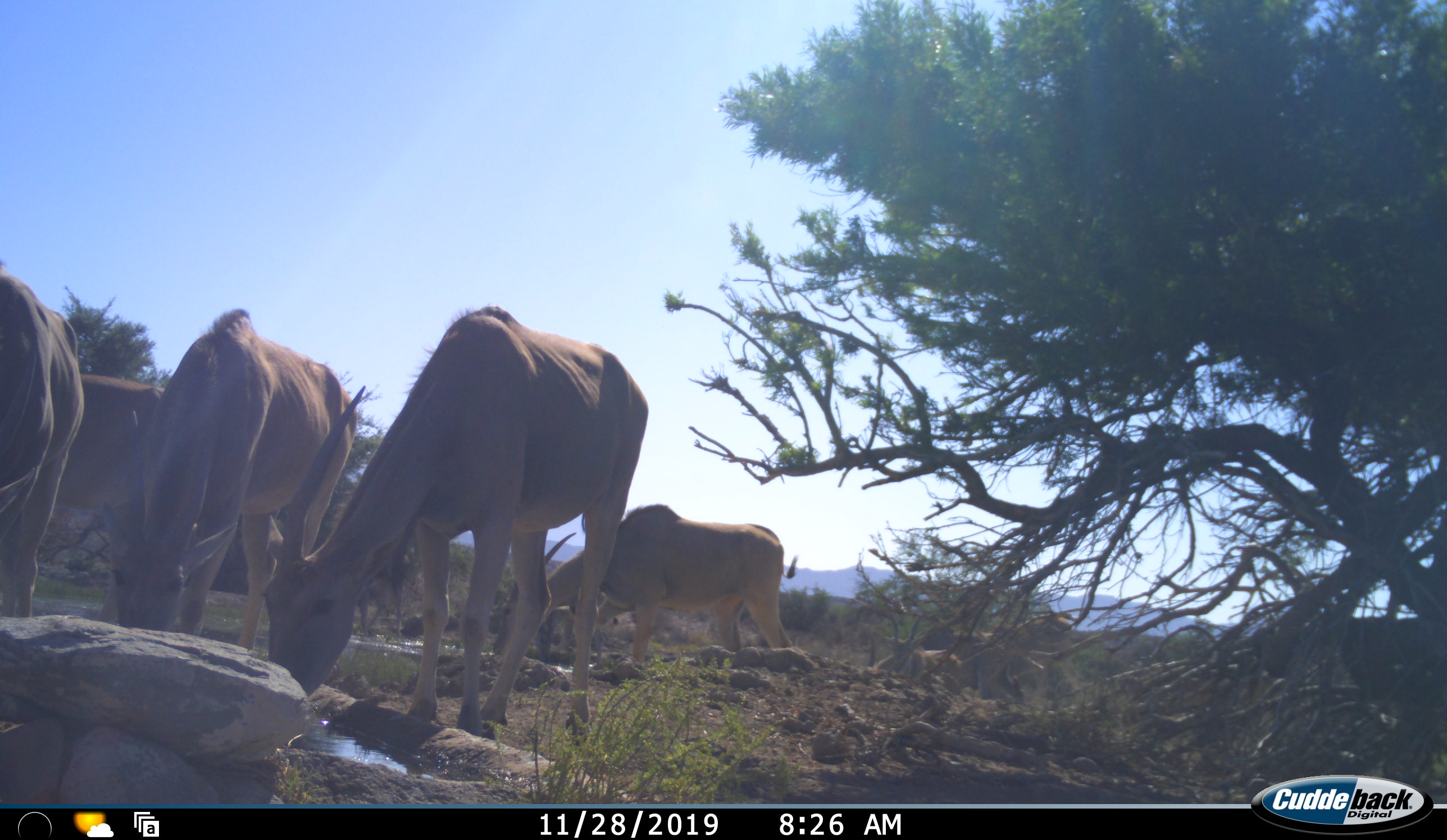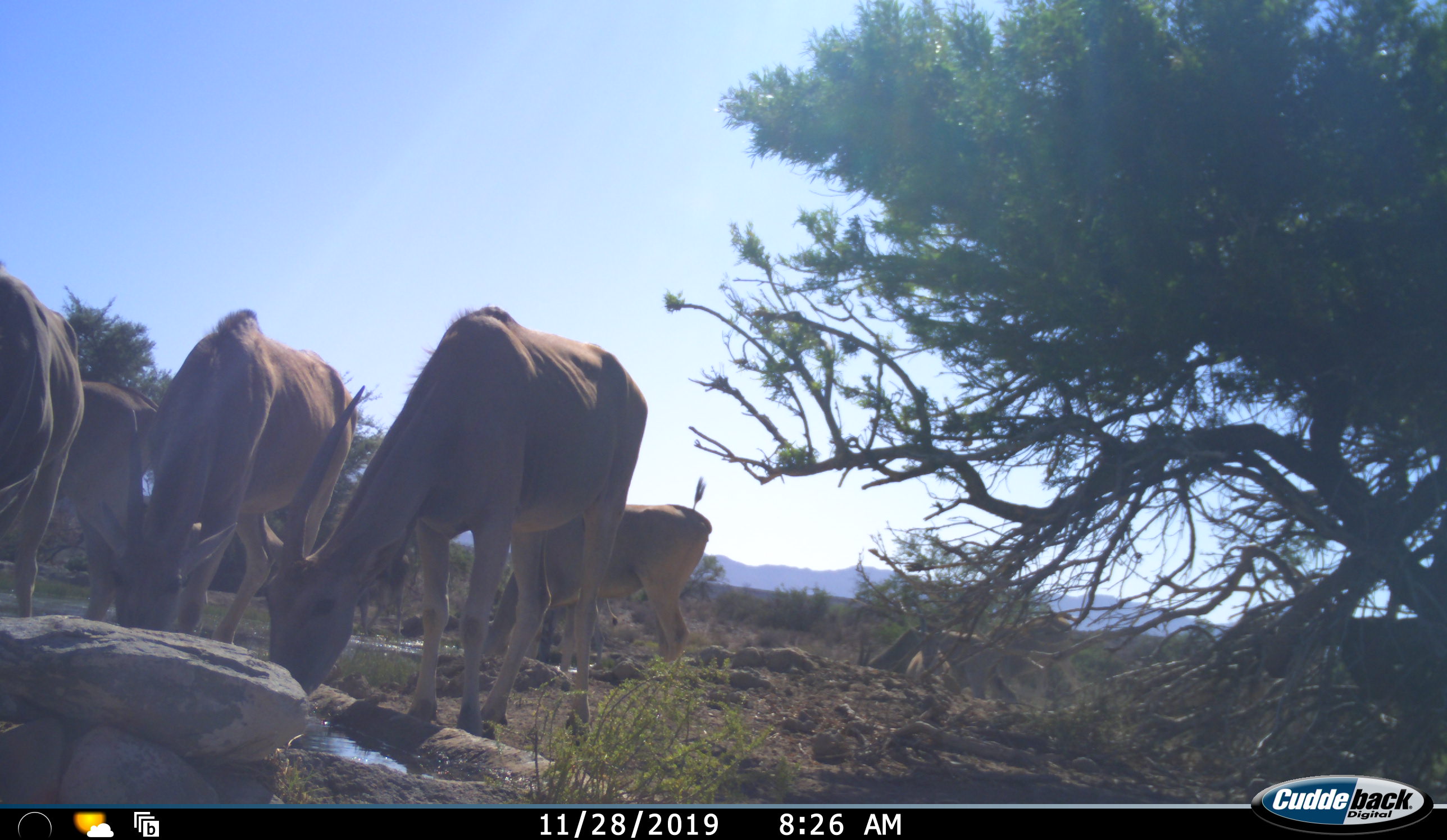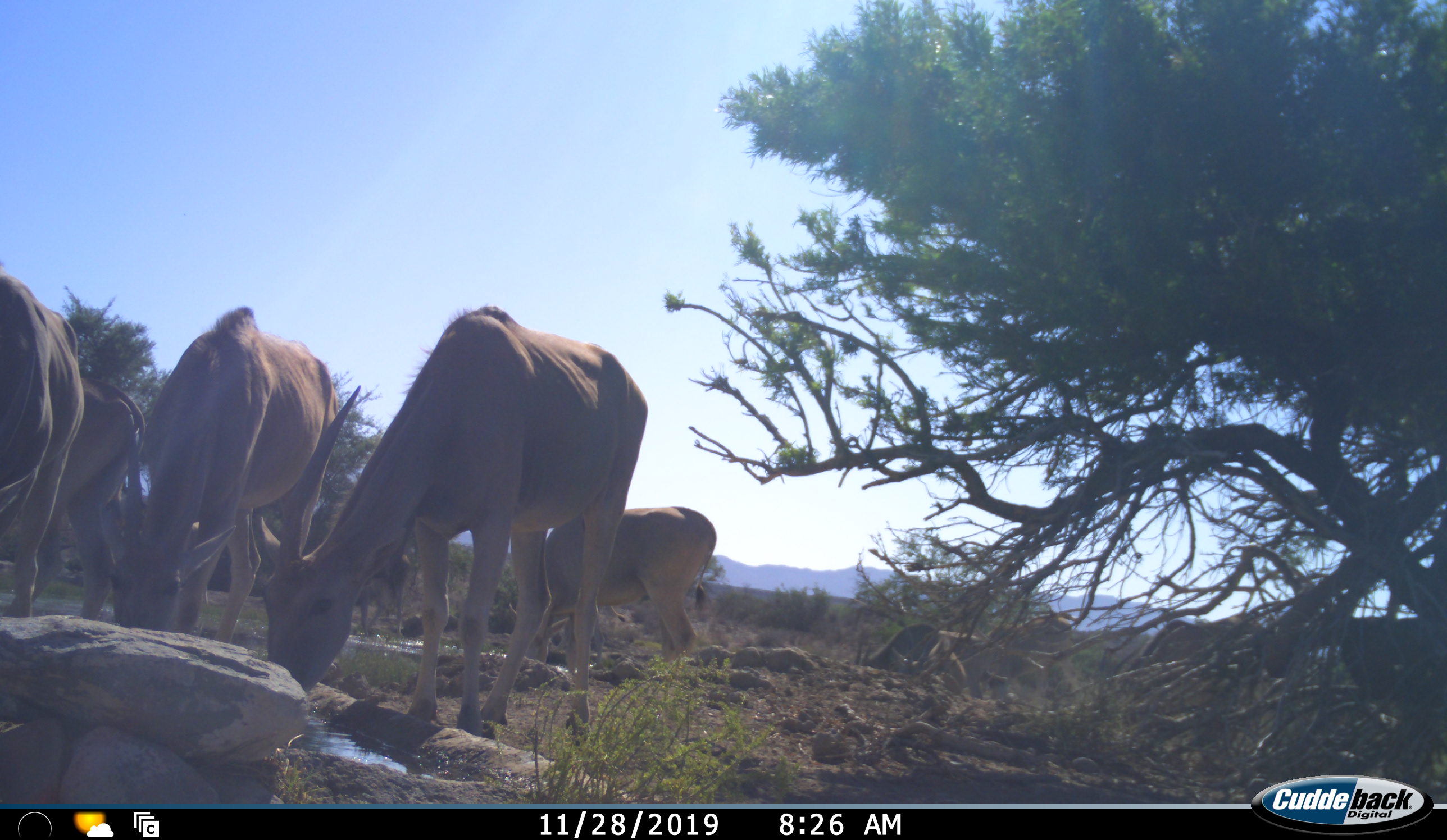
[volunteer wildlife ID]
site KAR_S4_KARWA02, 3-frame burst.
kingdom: Animalia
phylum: Chordata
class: Mammalia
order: Artiodactyla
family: Bovidae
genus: Tragelaphus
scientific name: Tragelaphus oryx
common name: eland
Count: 8.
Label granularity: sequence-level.